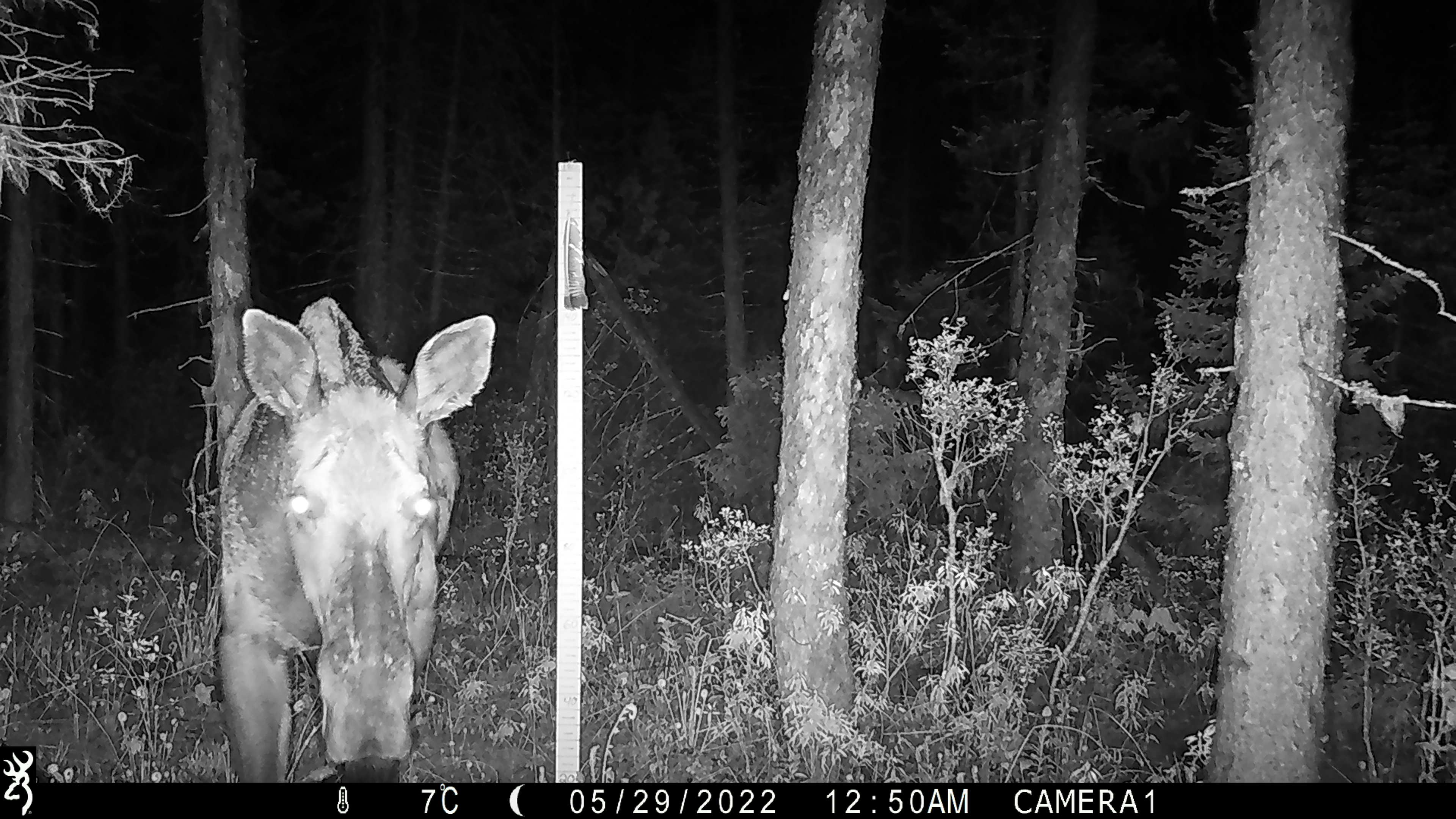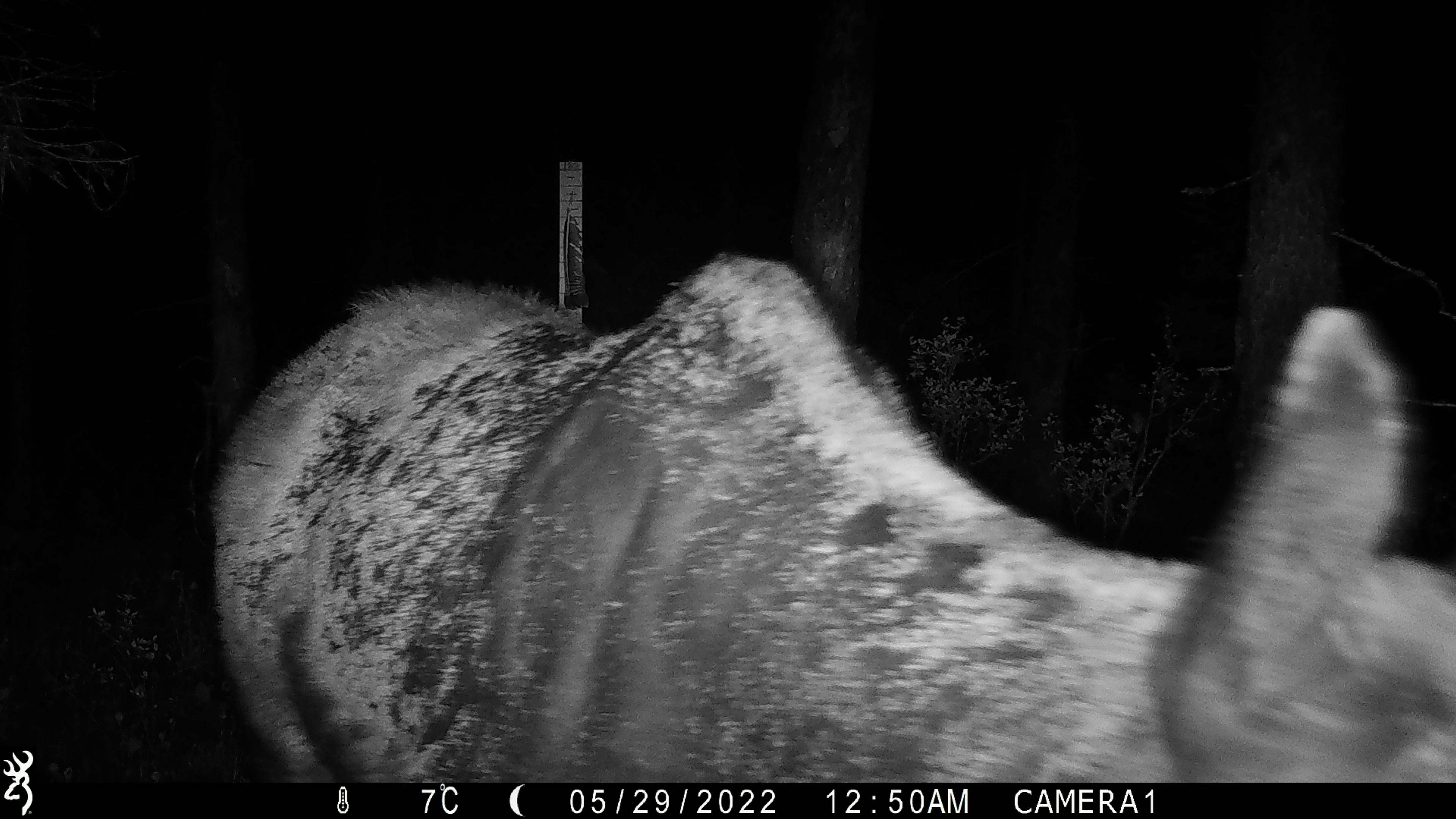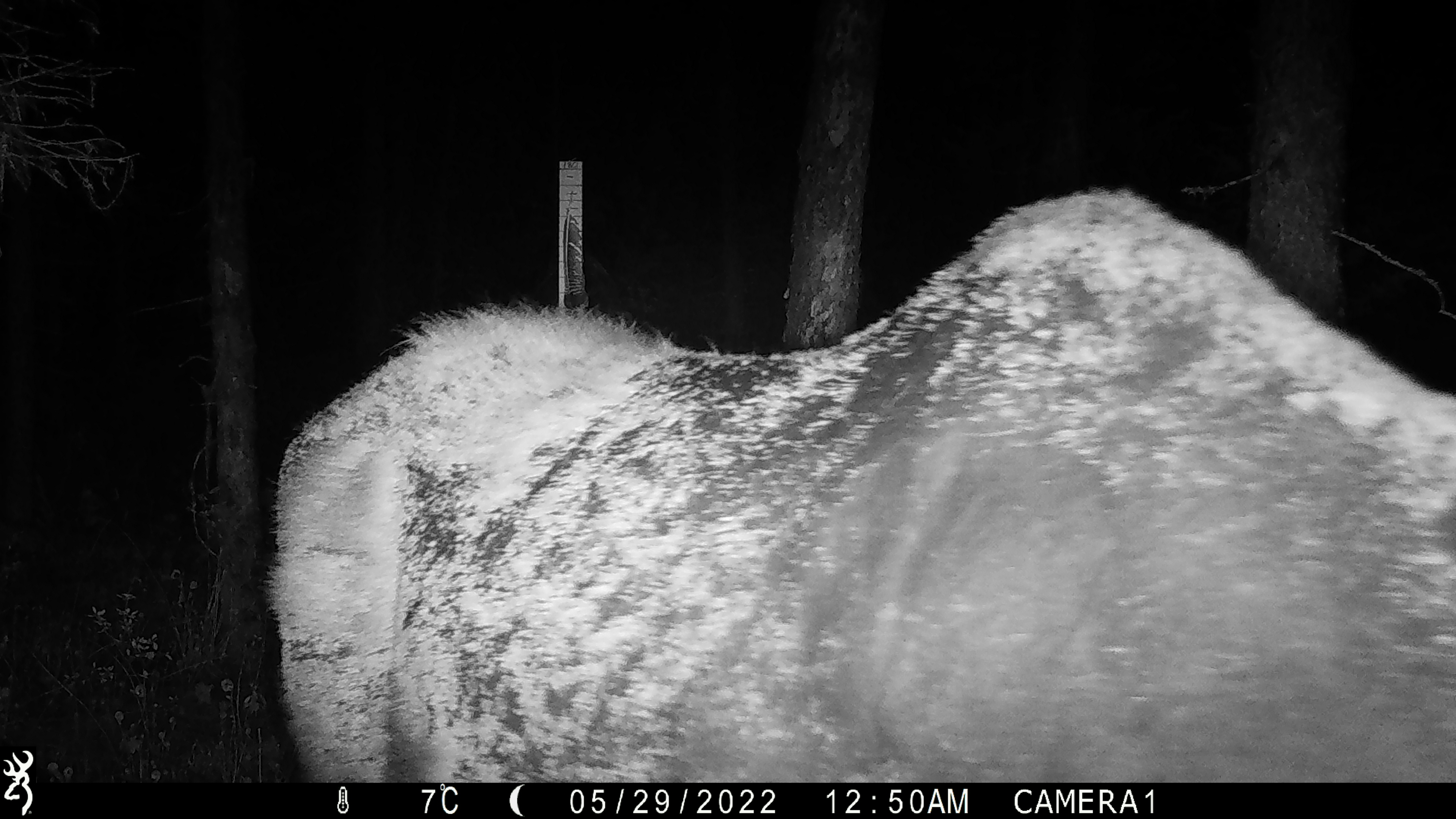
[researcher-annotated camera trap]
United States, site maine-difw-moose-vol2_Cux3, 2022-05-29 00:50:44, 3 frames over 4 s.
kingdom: Animalia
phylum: Chordata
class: Mammalia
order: Artiodactyla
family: Cervidae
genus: Alces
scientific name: Alces alces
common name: moose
Moose (Alces alces).